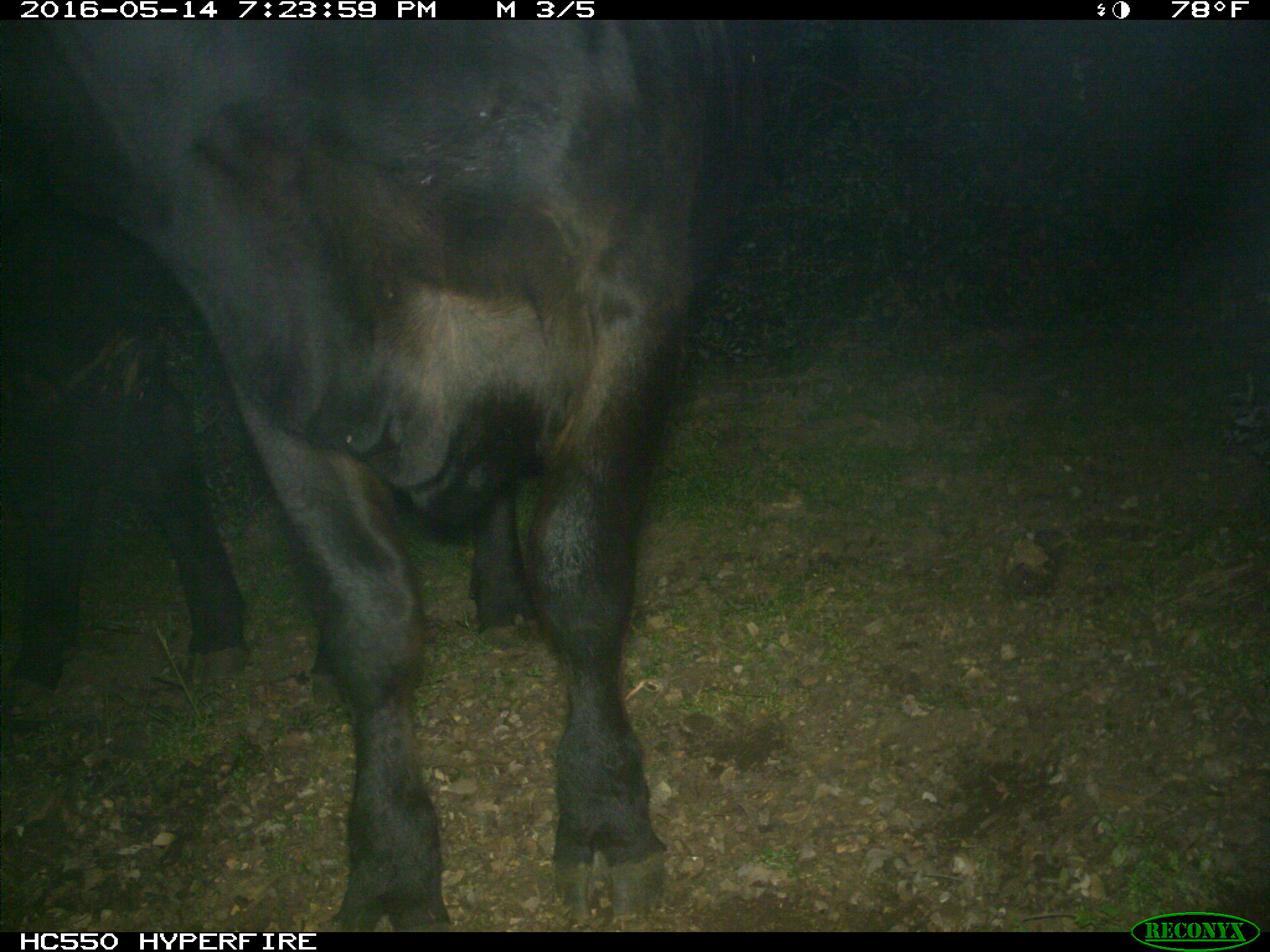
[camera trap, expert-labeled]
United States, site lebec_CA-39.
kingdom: Animalia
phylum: Chordata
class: Mammalia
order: Artiodactyla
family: Bovidae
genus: Bos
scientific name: Bos taurus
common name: domestic cow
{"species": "Bos taurus (domestic cow)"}